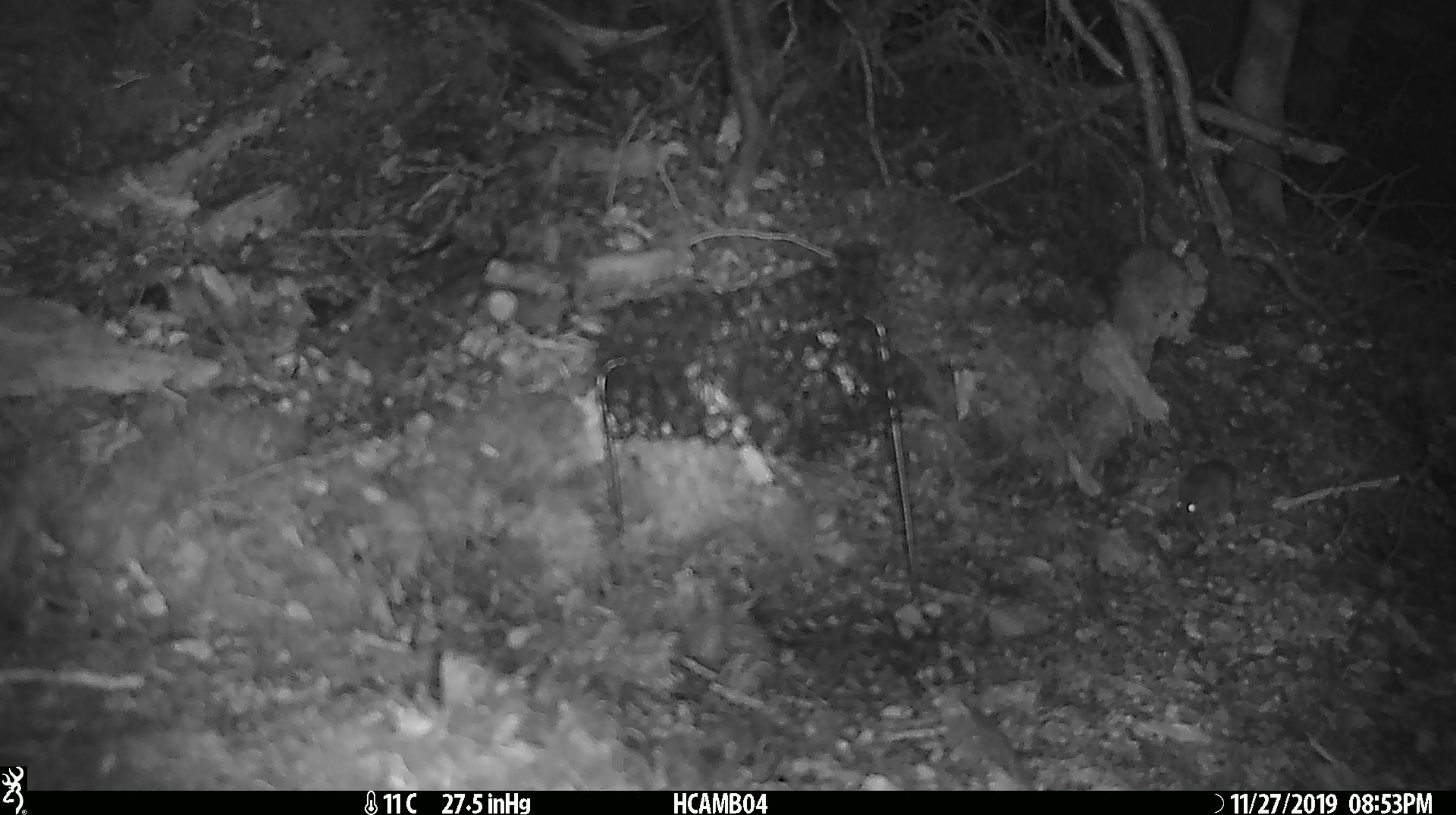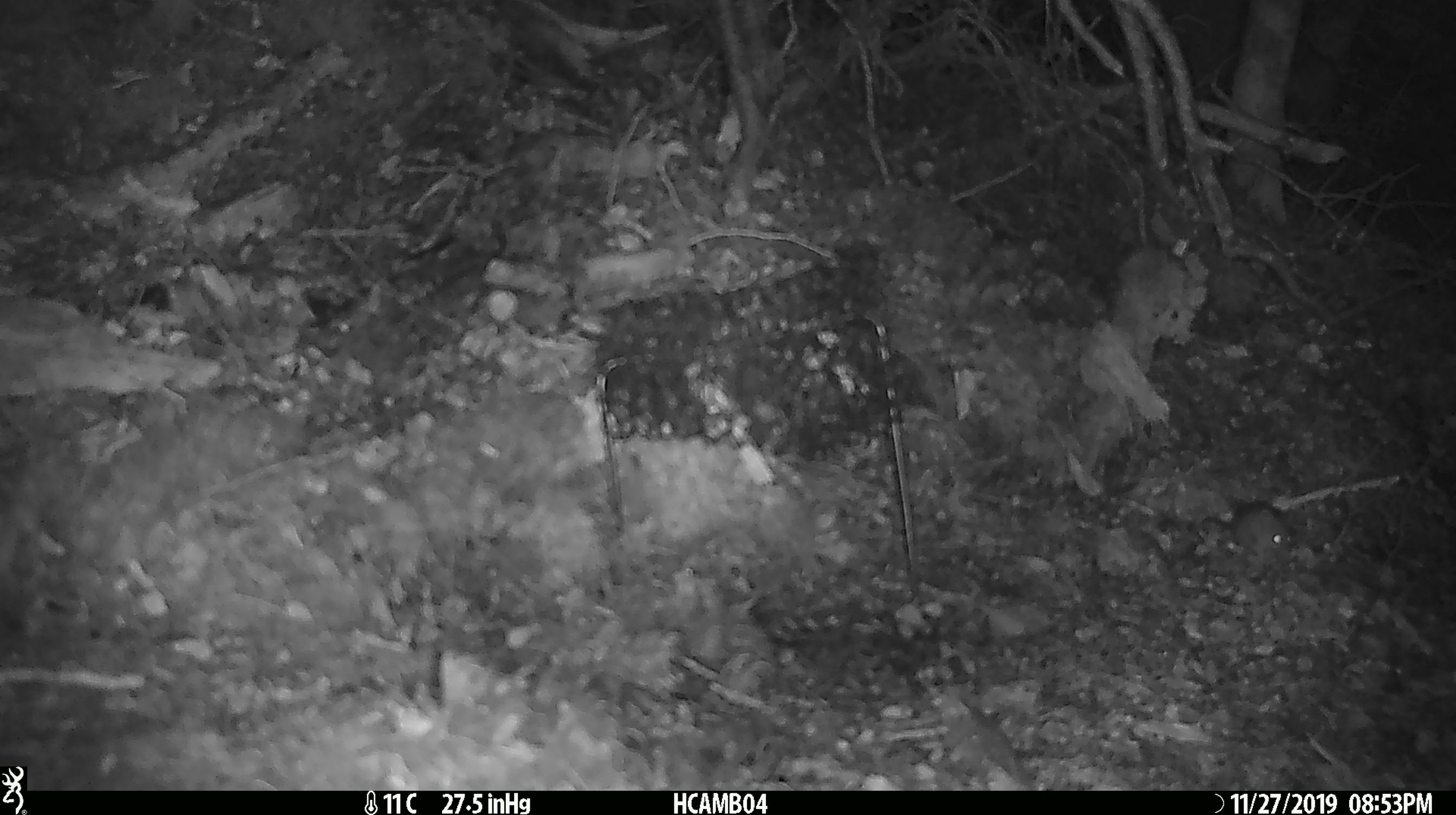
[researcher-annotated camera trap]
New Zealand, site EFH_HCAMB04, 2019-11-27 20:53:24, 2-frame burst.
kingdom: Animalia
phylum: Chordata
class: Mammalia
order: Rodentia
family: Muridae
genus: Mus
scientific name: Mus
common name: mouse